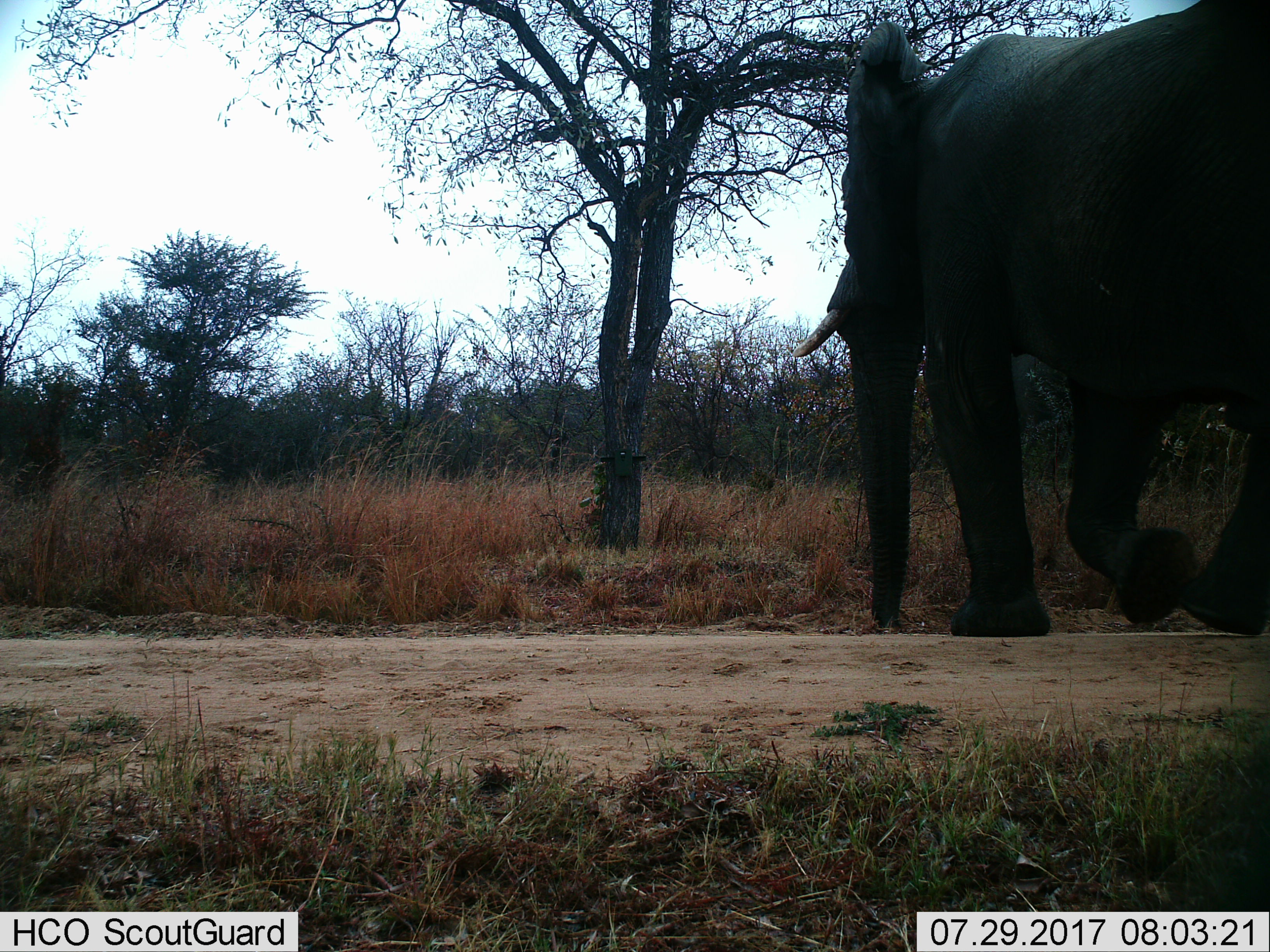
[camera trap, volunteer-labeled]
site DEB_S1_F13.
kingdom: Animalia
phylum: Chordata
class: Mammalia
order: Proboscidea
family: Elephantidae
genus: Loxodonta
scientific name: Loxodonta africana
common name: african bush elephant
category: elephant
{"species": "elephant (african bush elephant) (Loxodonta africana)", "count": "1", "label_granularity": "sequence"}